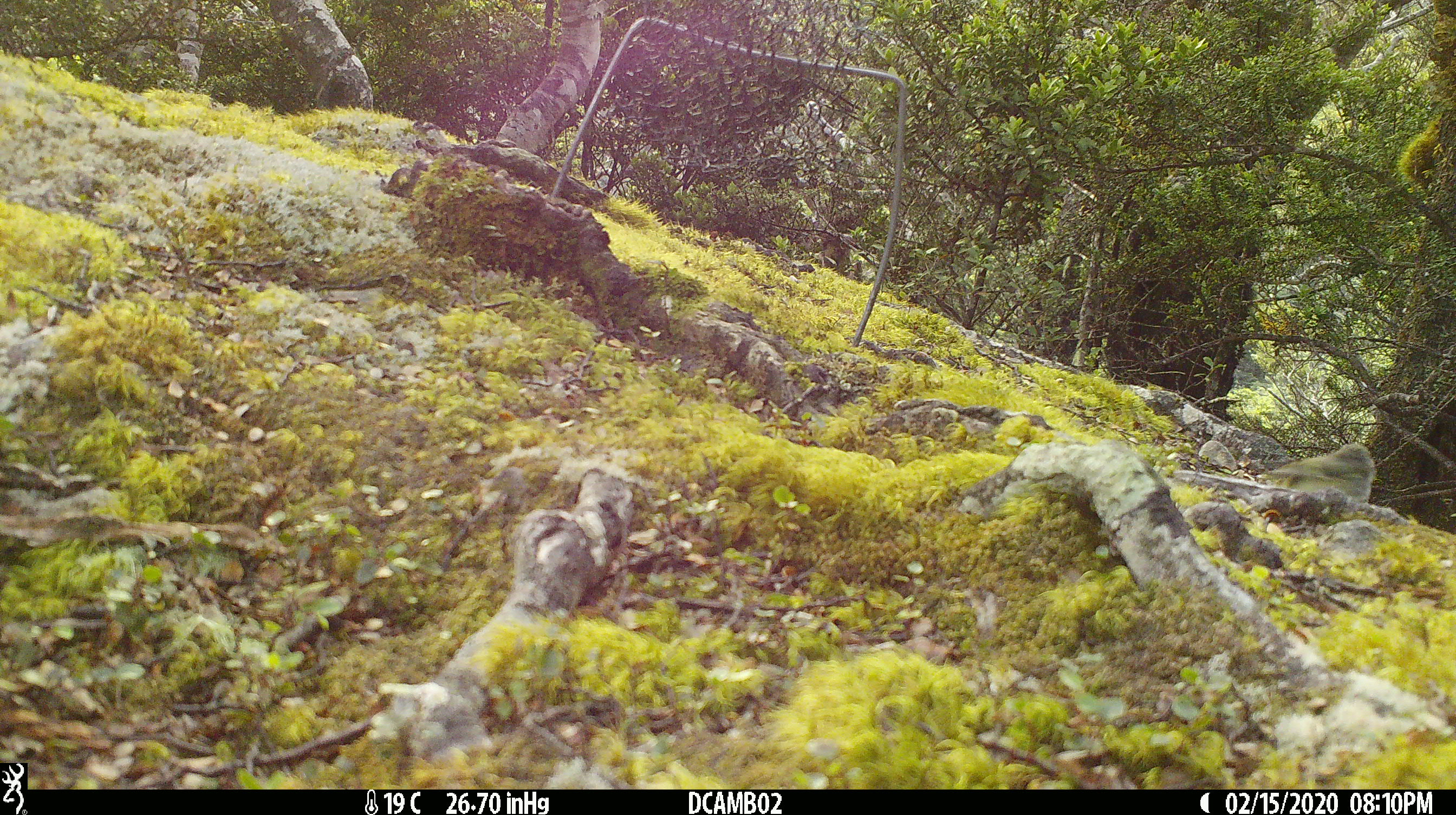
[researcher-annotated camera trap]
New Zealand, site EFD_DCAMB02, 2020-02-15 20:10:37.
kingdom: Animalia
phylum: Chordata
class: Aves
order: Passeriformes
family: Acanthisittidae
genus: Acanthisitta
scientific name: Acanthisitta chloris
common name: rifleman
Rifleman (Acanthisitta chloris).